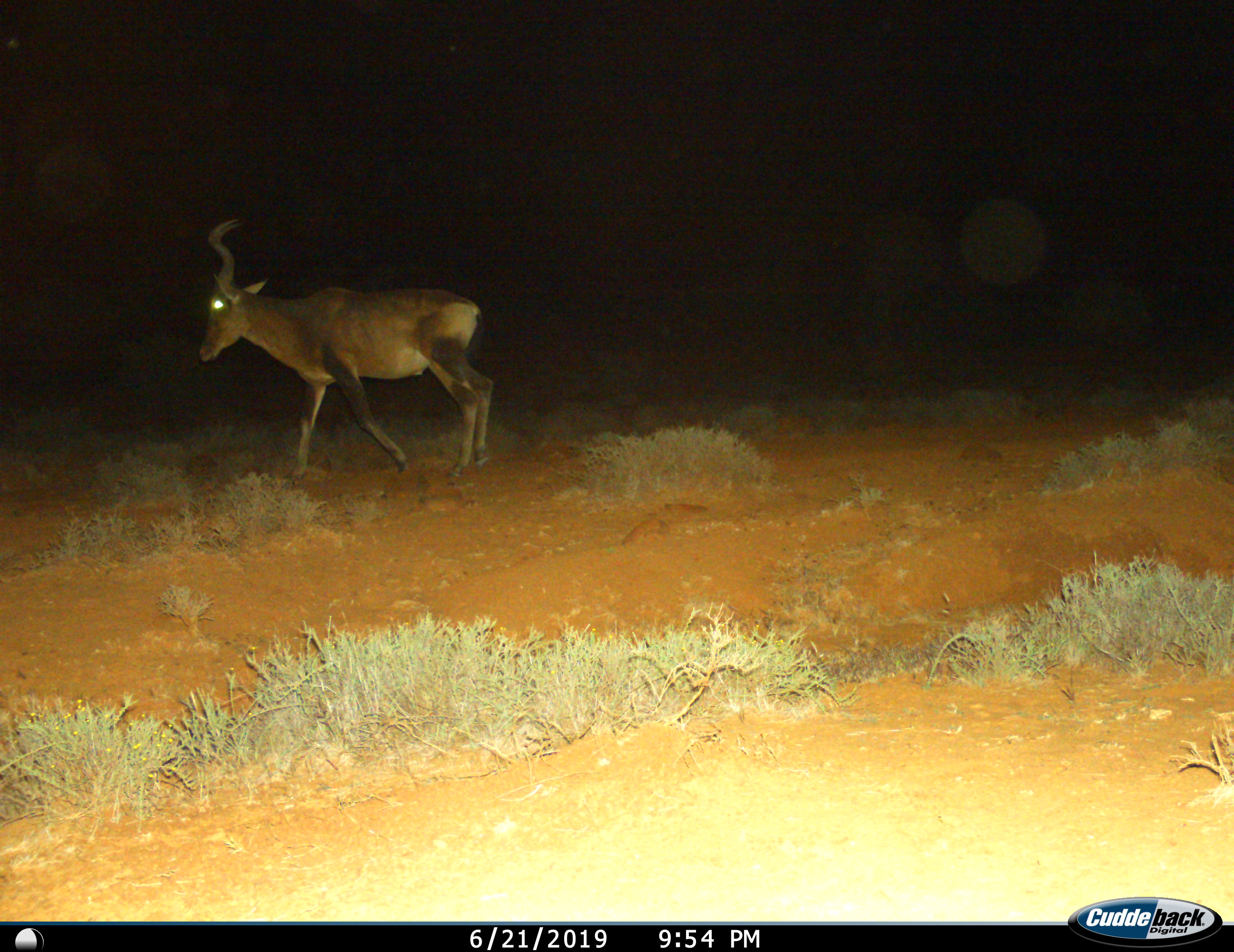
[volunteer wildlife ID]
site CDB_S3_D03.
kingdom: Animalia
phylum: Chordata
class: Mammalia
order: Artiodactyla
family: Bovidae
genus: Alcelaphus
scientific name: Alcelaphus buselaphus caama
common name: red hartebeest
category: hartebeestred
Hartebeestred (red hartebeest) (Alcelaphus buselaphus caama), count 1. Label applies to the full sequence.